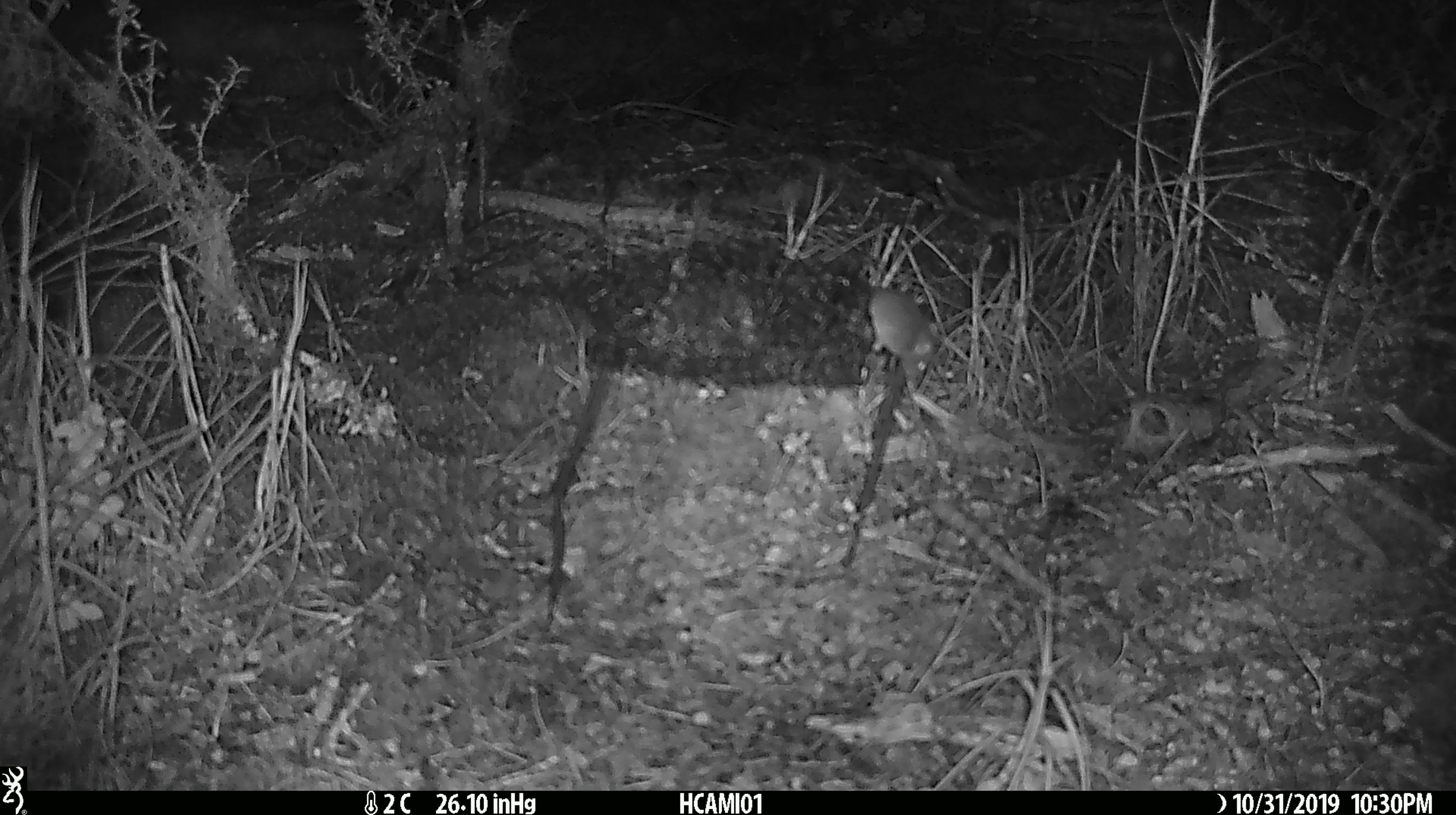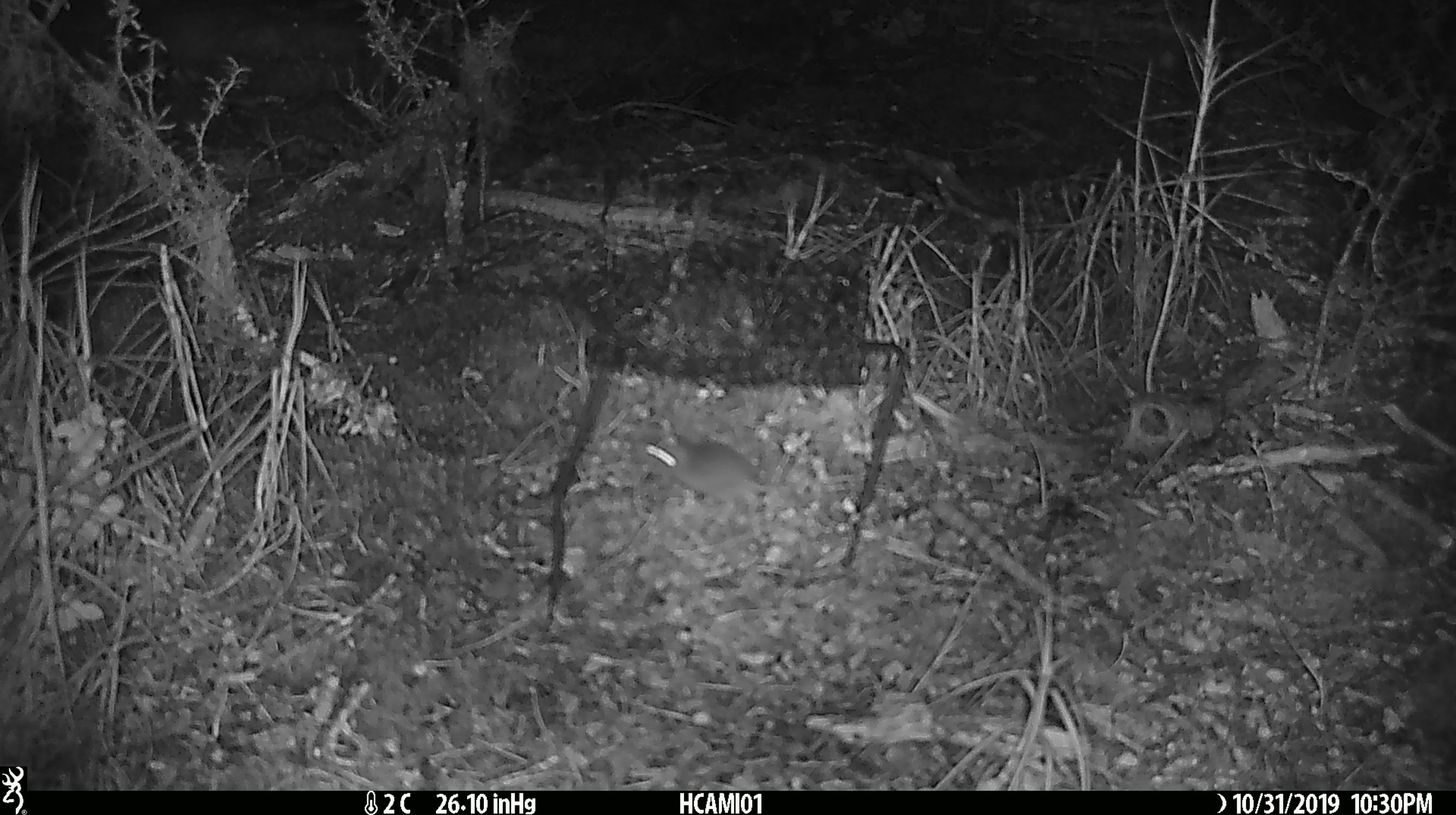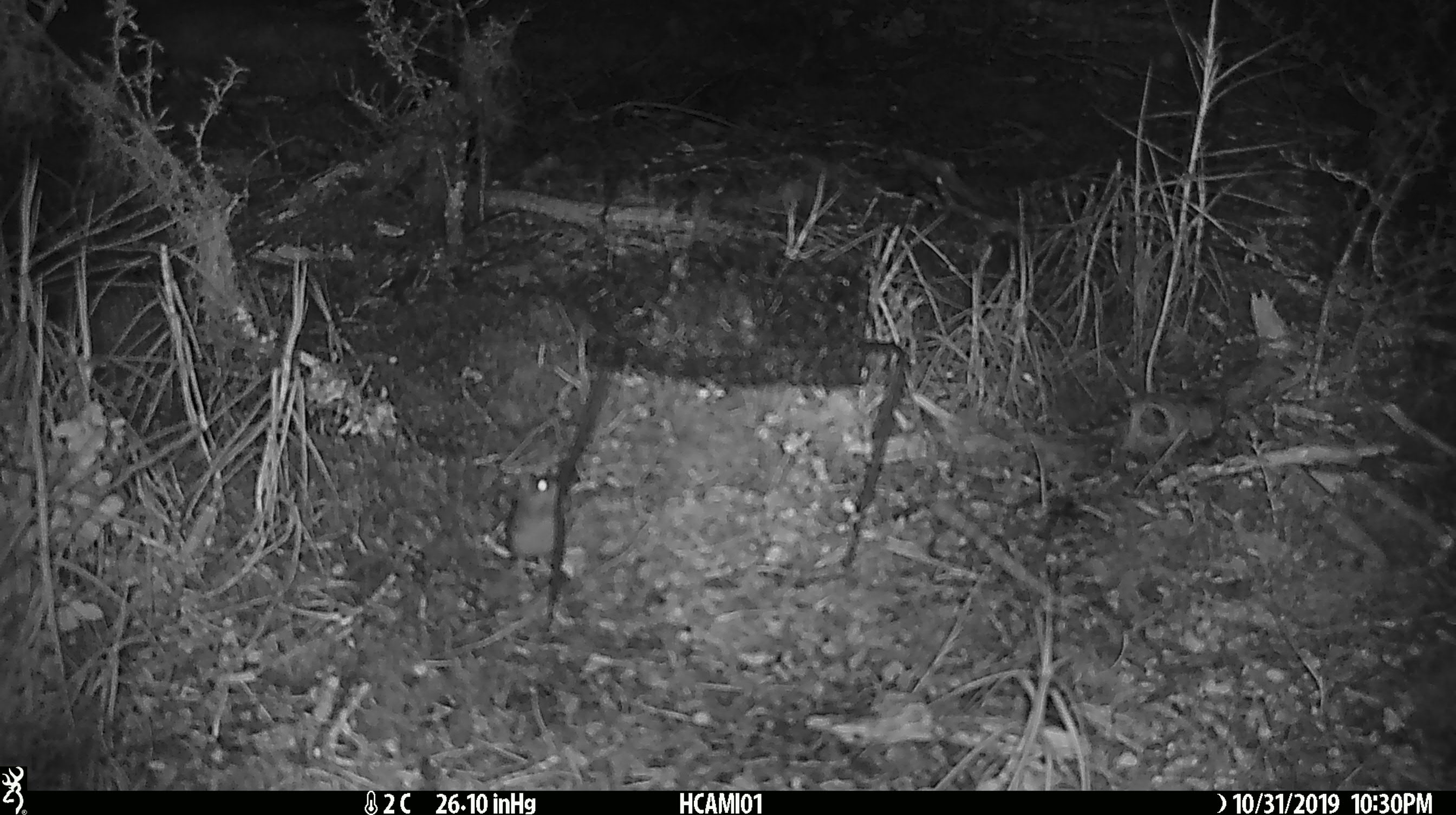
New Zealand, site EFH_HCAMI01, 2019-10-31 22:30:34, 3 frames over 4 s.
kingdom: Animalia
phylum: Chordata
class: Mammalia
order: Rodentia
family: Muridae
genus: Mus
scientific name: Mus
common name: mouse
Mouse (Mus).